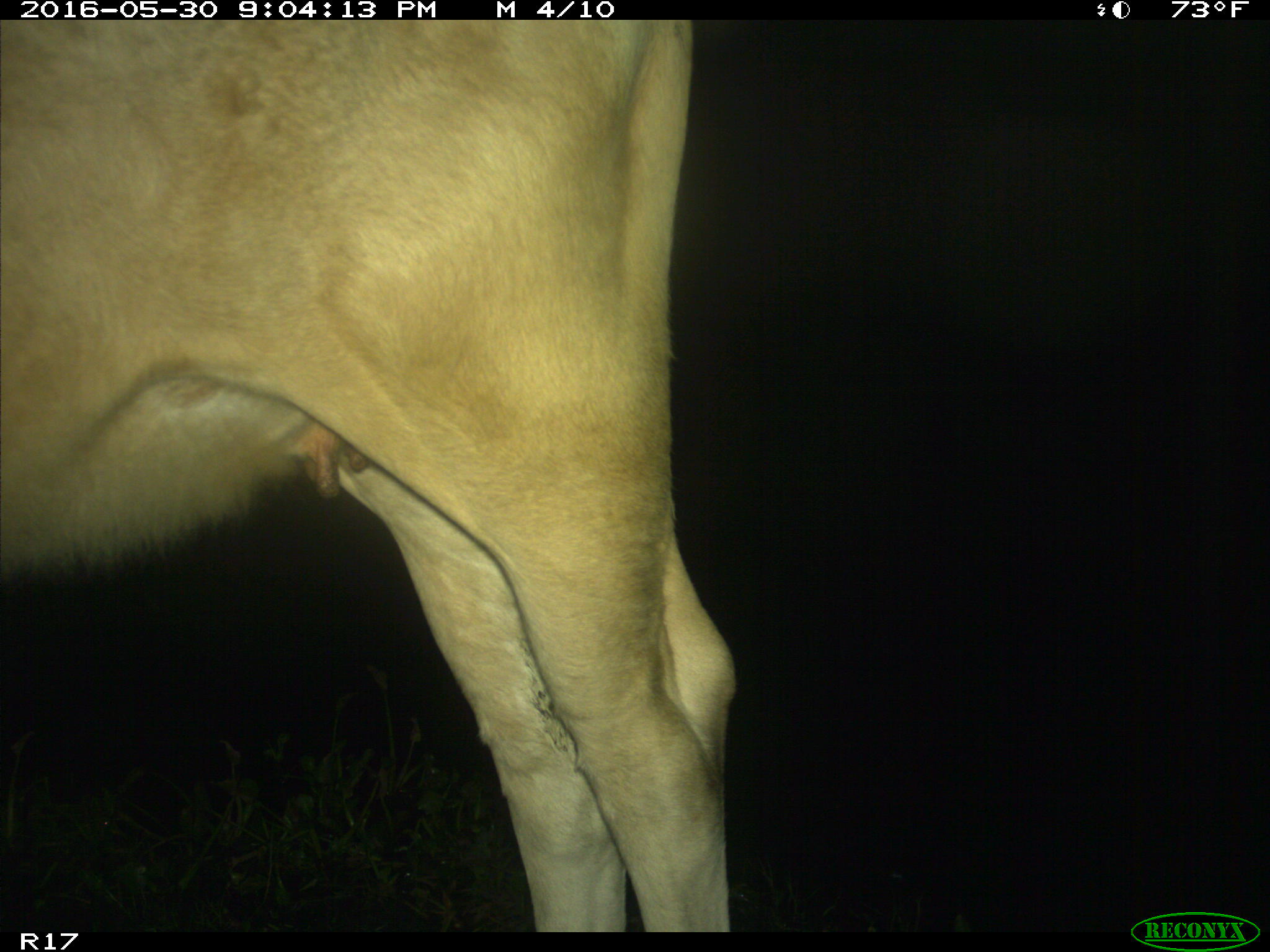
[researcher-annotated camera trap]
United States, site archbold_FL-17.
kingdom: Animalia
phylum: Chordata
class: Mammalia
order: Artiodactyla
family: Bovidae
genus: Bos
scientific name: Bos taurus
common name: domestic cow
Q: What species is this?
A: Bos taurus (domestic cow).